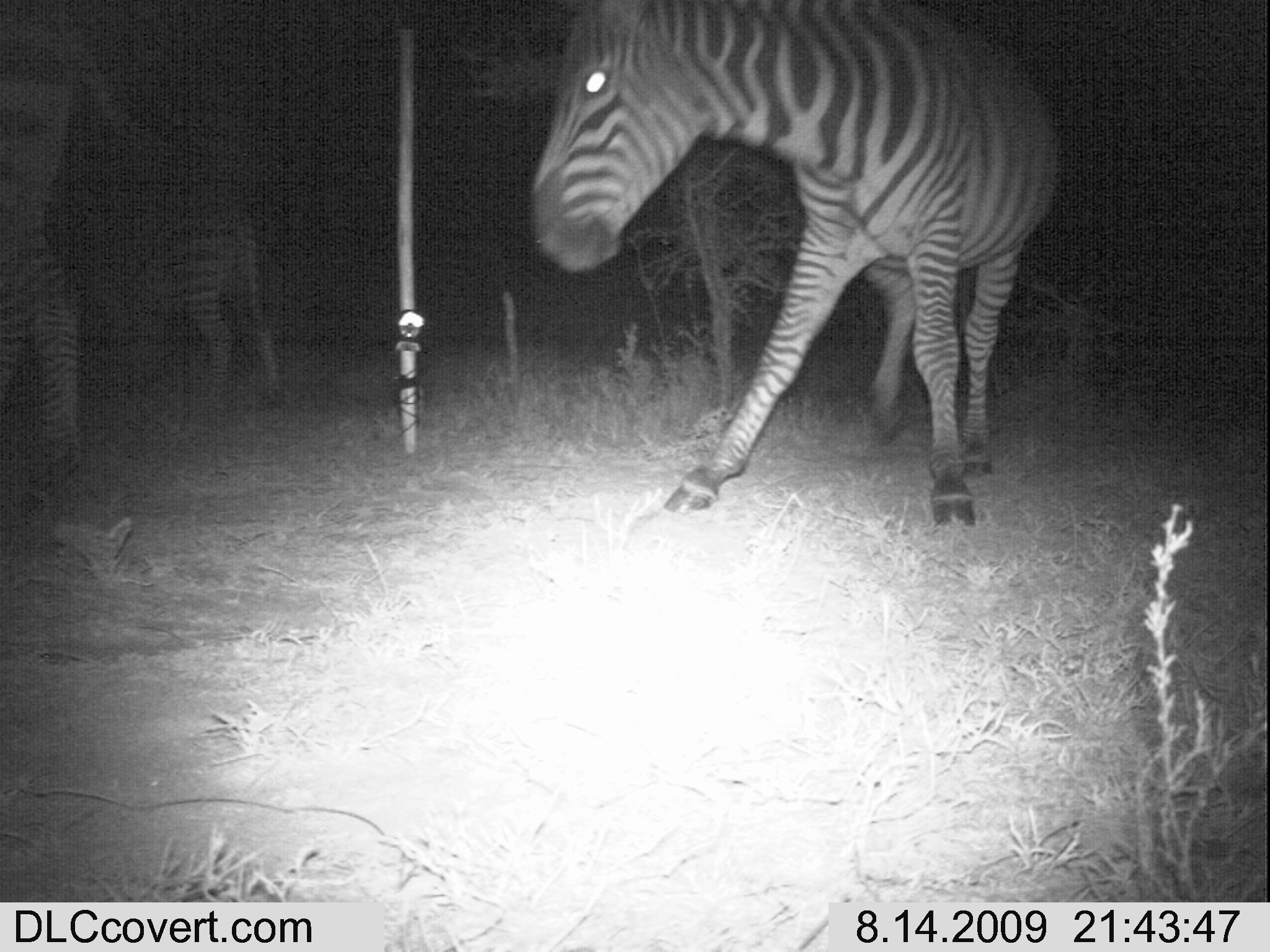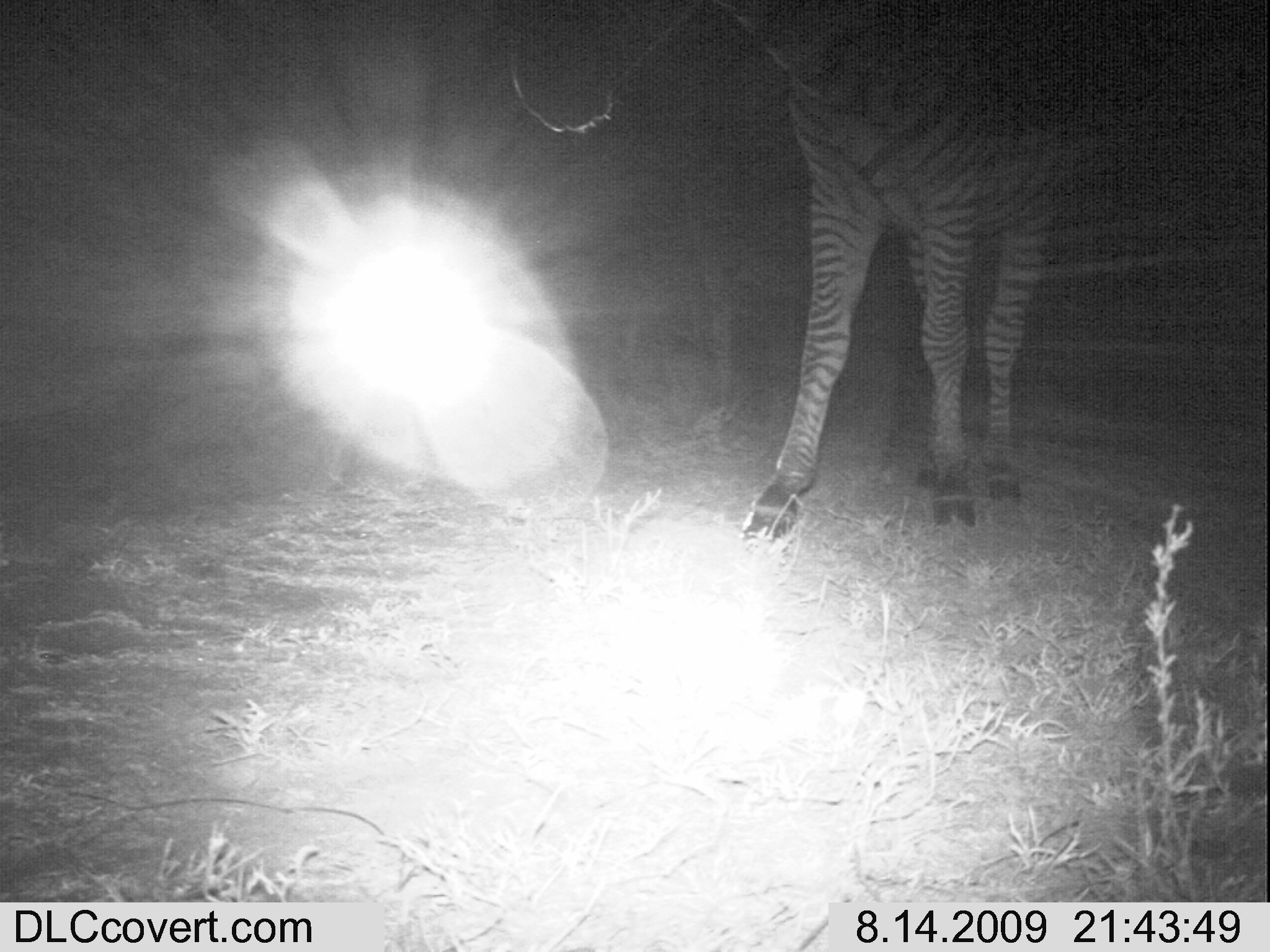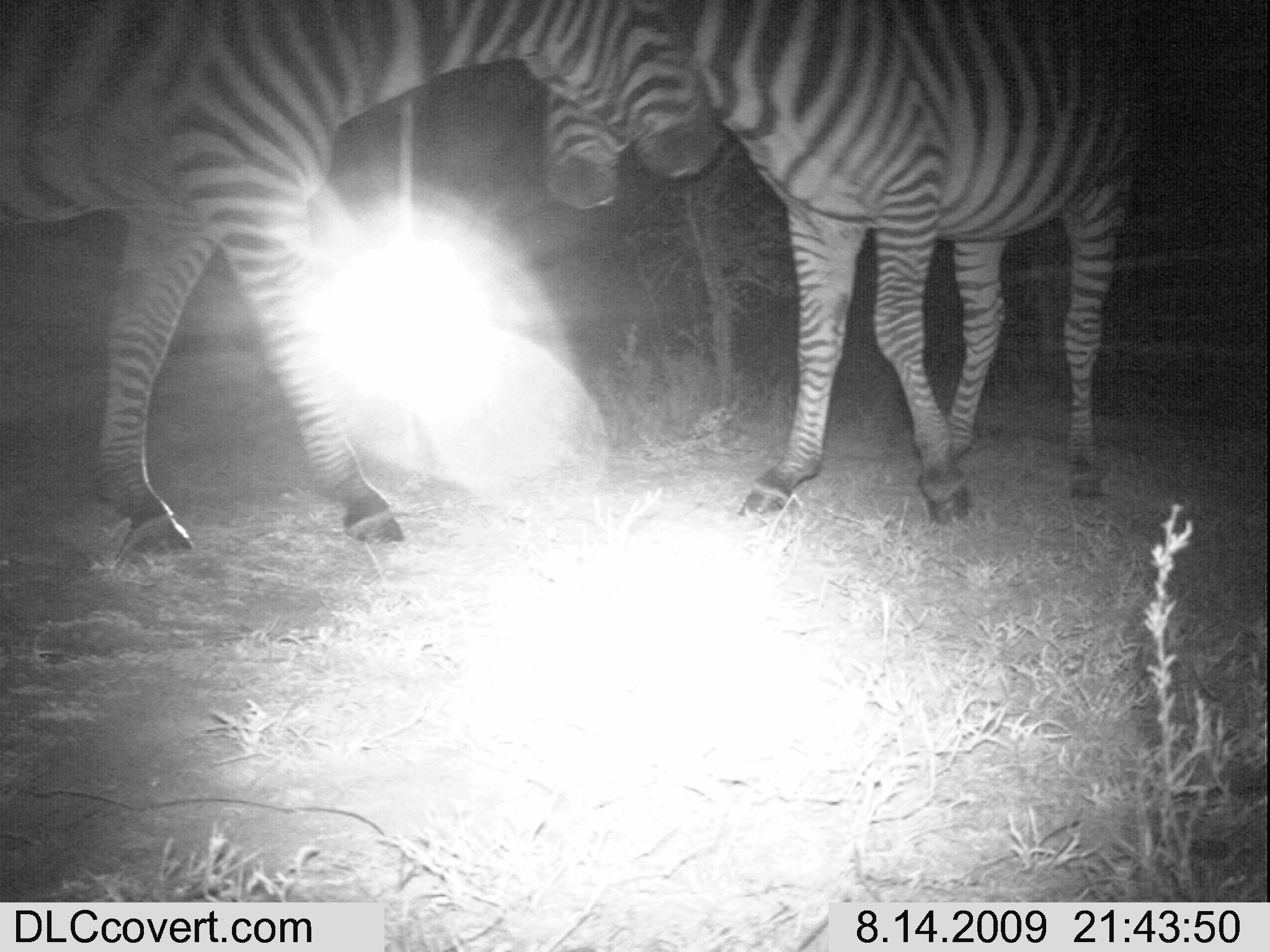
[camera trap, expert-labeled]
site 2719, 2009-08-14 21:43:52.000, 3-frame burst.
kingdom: Animalia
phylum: Chordata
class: Mammalia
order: Perissodactyla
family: Equidae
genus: Equus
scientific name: Equus quagga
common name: plains zebra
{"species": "Equus quagga (plains zebra)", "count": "3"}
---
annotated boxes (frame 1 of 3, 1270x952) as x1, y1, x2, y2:
equus quagga: 527, 3, 1057, 530; 3, 0, 136, 481; 114, 202, 281, 401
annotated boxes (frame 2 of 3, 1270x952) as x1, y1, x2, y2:
equus quagga: 505, 0, 1090, 551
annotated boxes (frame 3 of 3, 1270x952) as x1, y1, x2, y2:
equus quagga: 0, 0, 721, 559; 543, 1, 1138, 524